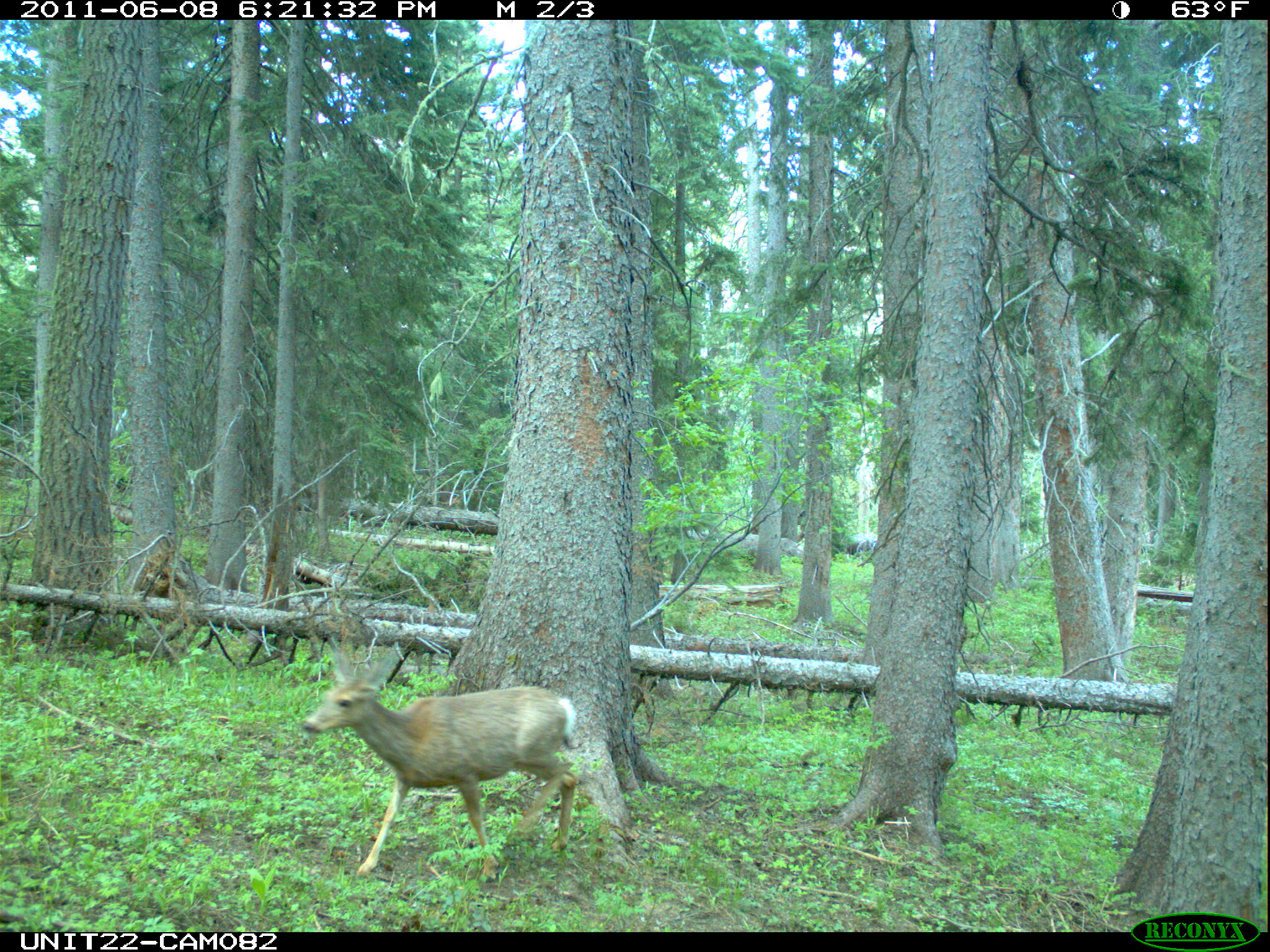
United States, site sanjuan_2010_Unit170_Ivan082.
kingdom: Animalia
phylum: Chordata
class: Mammalia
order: Artiodactyla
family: Cervidae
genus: Odocoileus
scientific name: Odocoileus hemionus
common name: mule deer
Odocoileus hemionus (mule deer).